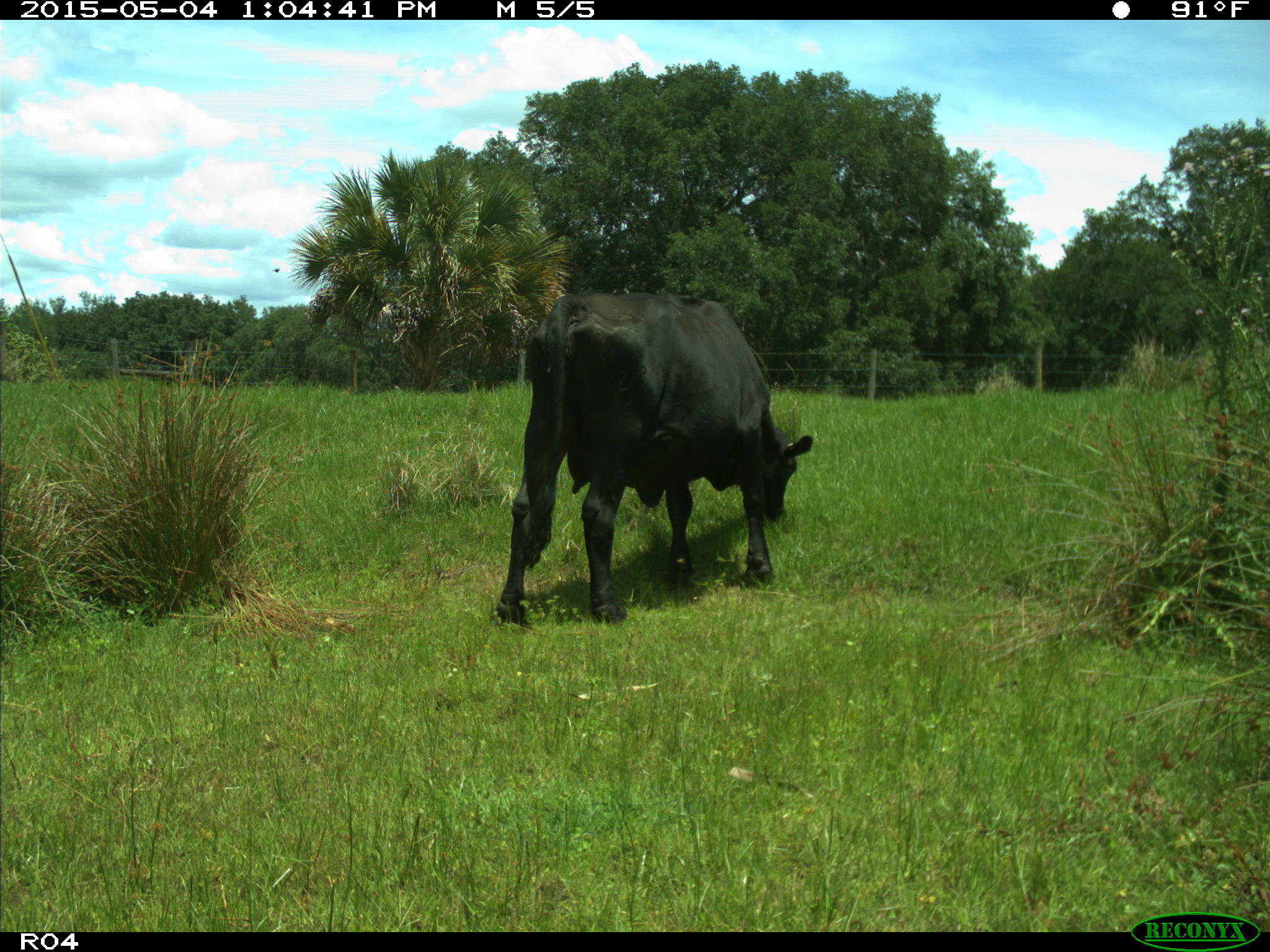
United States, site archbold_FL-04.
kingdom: Animalia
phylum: Chordata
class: Mammalia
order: Artiodactyla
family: Bovidae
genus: Bos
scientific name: Bos taurus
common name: domestic cow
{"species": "Bos taurus (domestic cow)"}